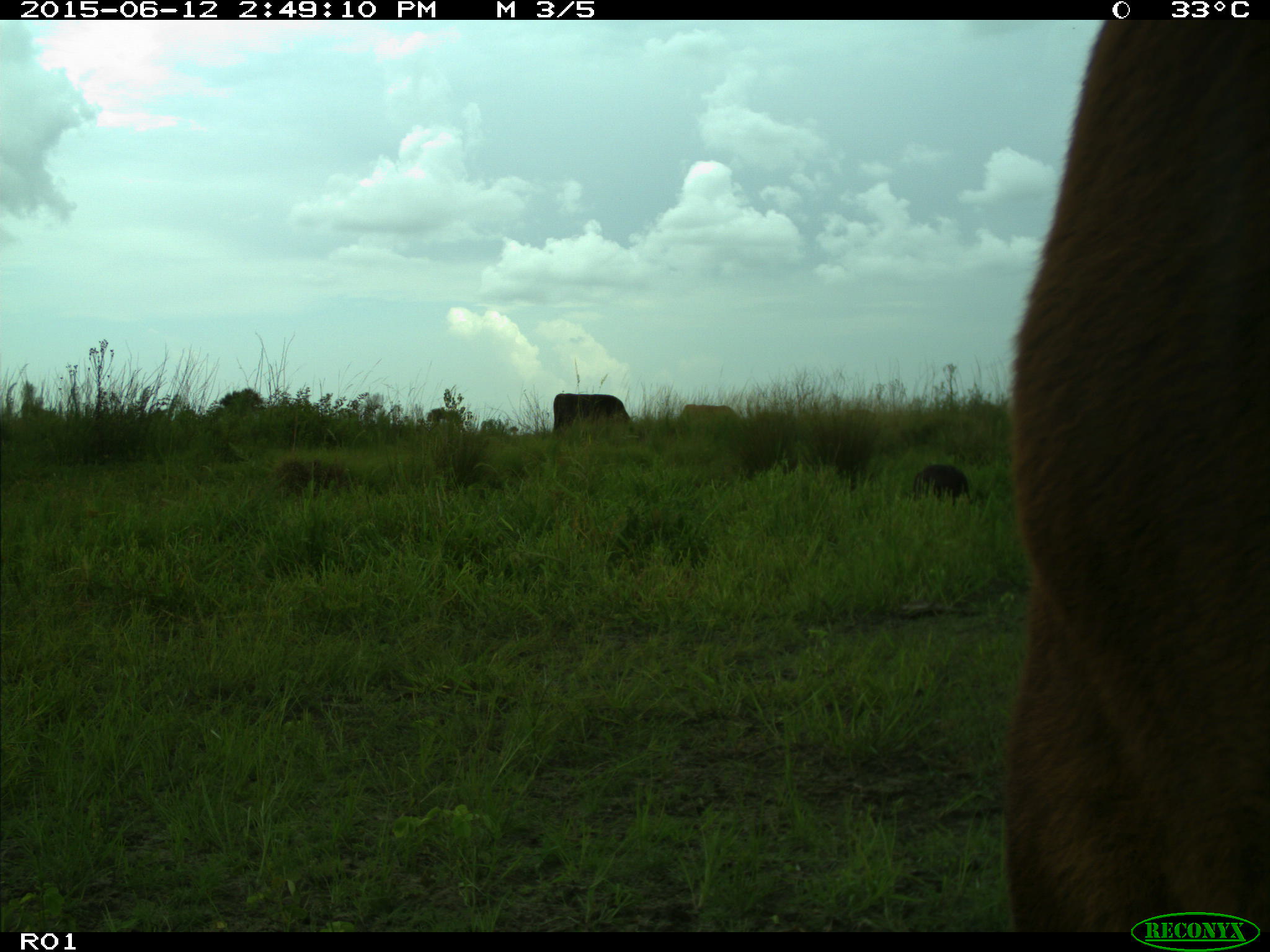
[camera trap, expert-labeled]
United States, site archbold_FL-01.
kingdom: Animalia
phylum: Chordata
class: Mammalia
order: Artiodactyla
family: Bovidae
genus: Bos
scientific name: Bos taurus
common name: domestic cow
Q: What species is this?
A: Bos taurus (domestic cow).